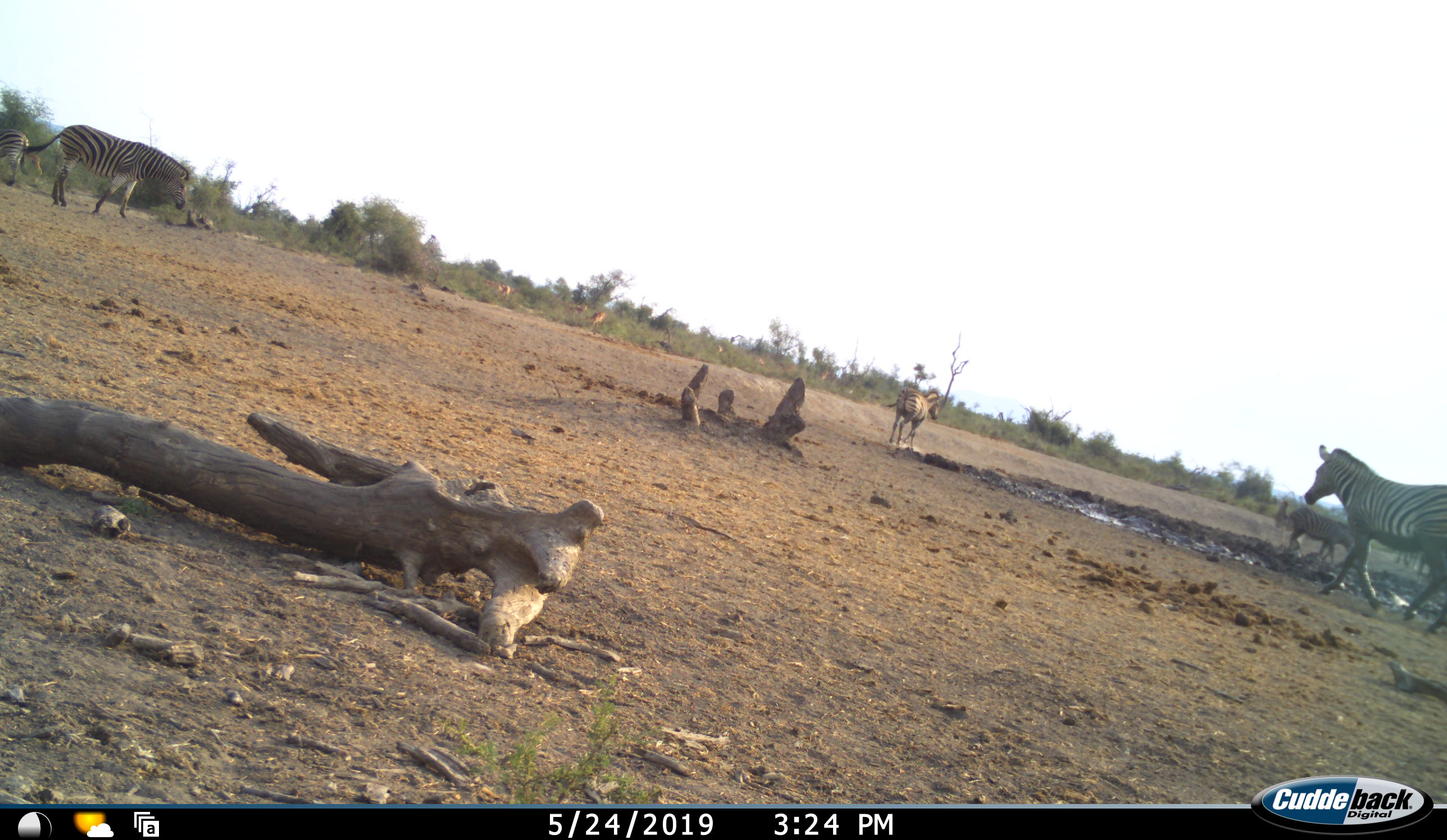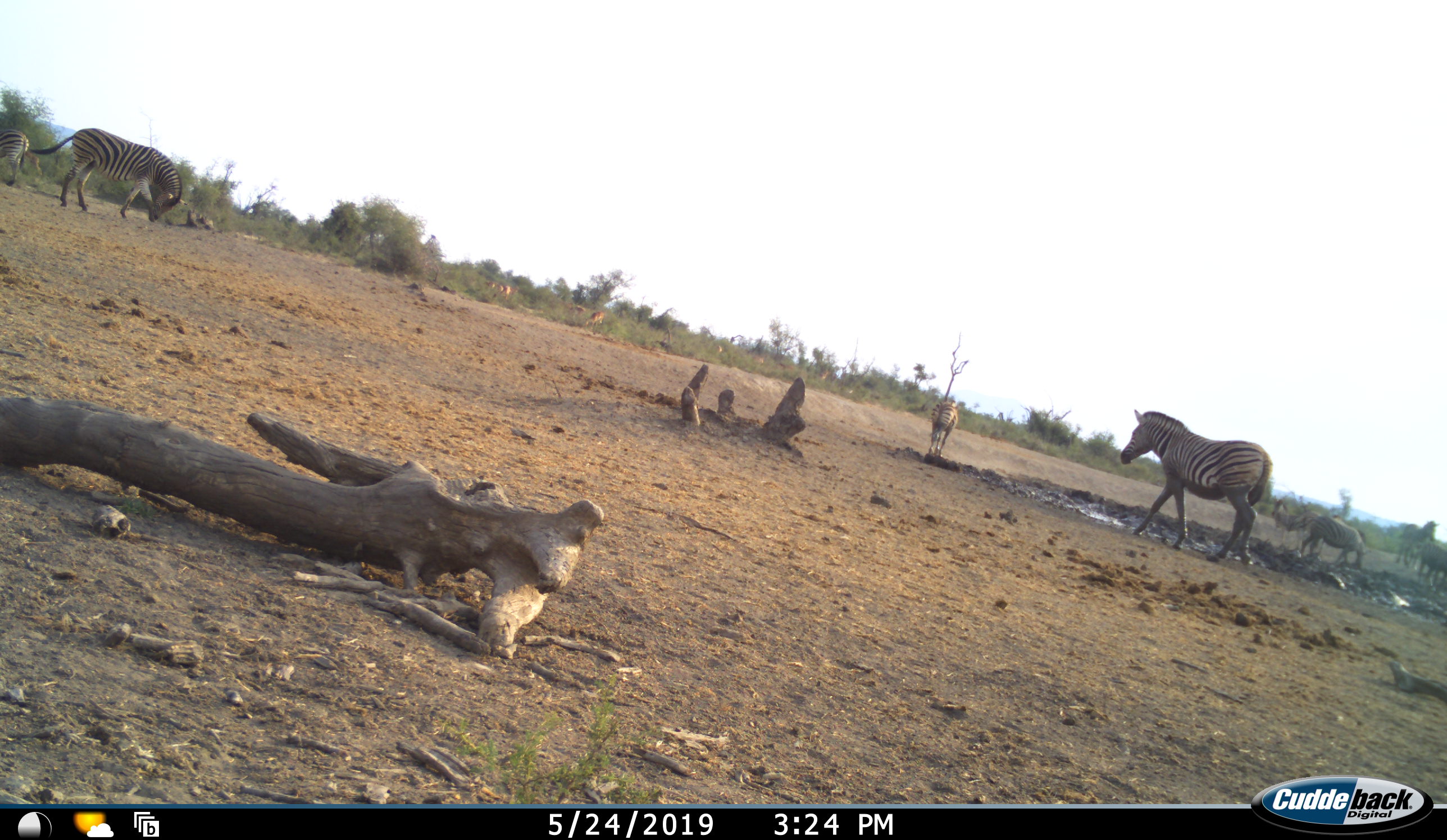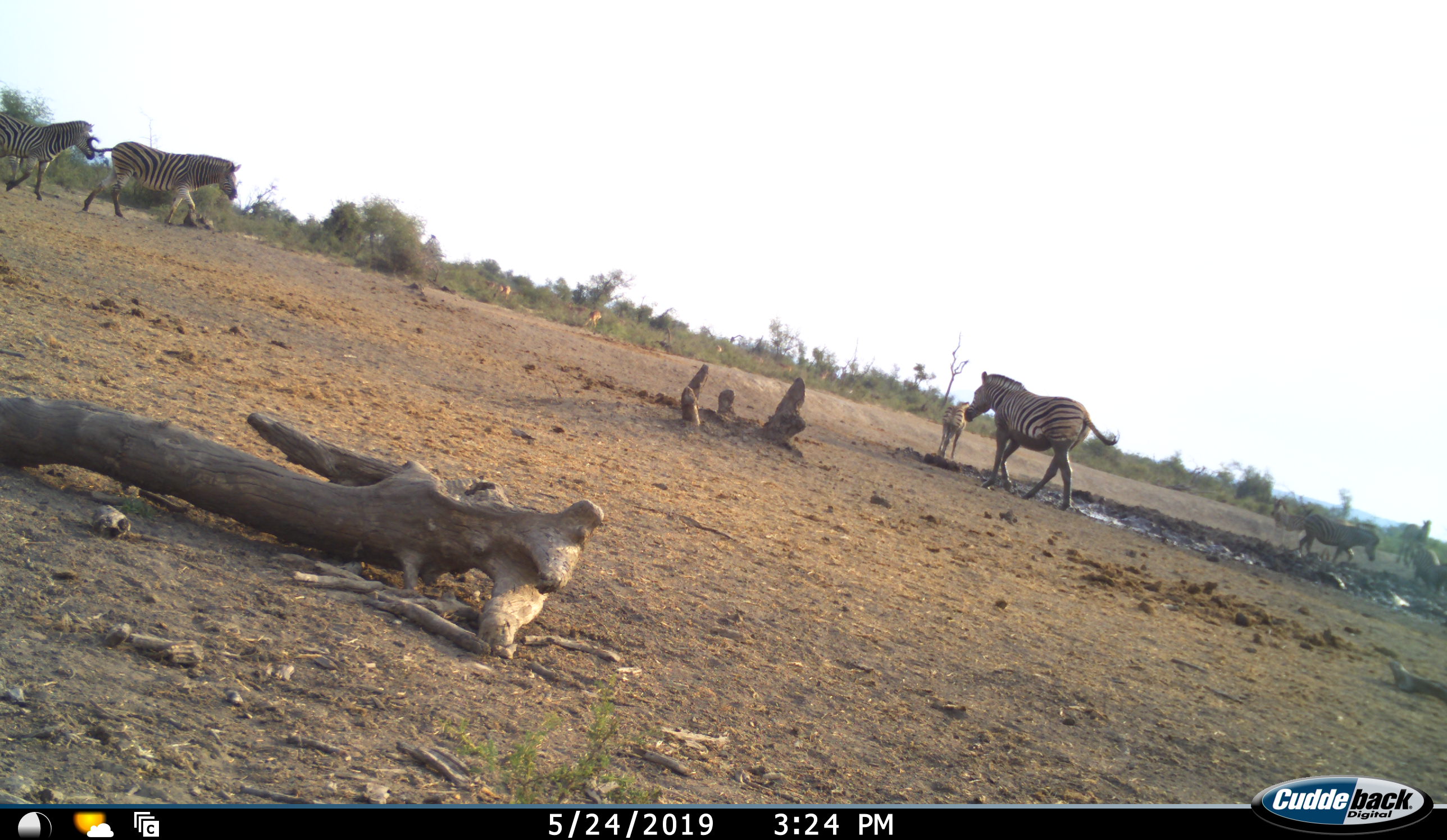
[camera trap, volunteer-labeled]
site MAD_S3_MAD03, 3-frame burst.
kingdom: Animalia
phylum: Chordata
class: Mammalia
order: Perissodactyla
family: Equidae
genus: Equus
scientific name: Equus quagga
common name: plains zebra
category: zebraplains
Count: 7.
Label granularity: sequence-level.